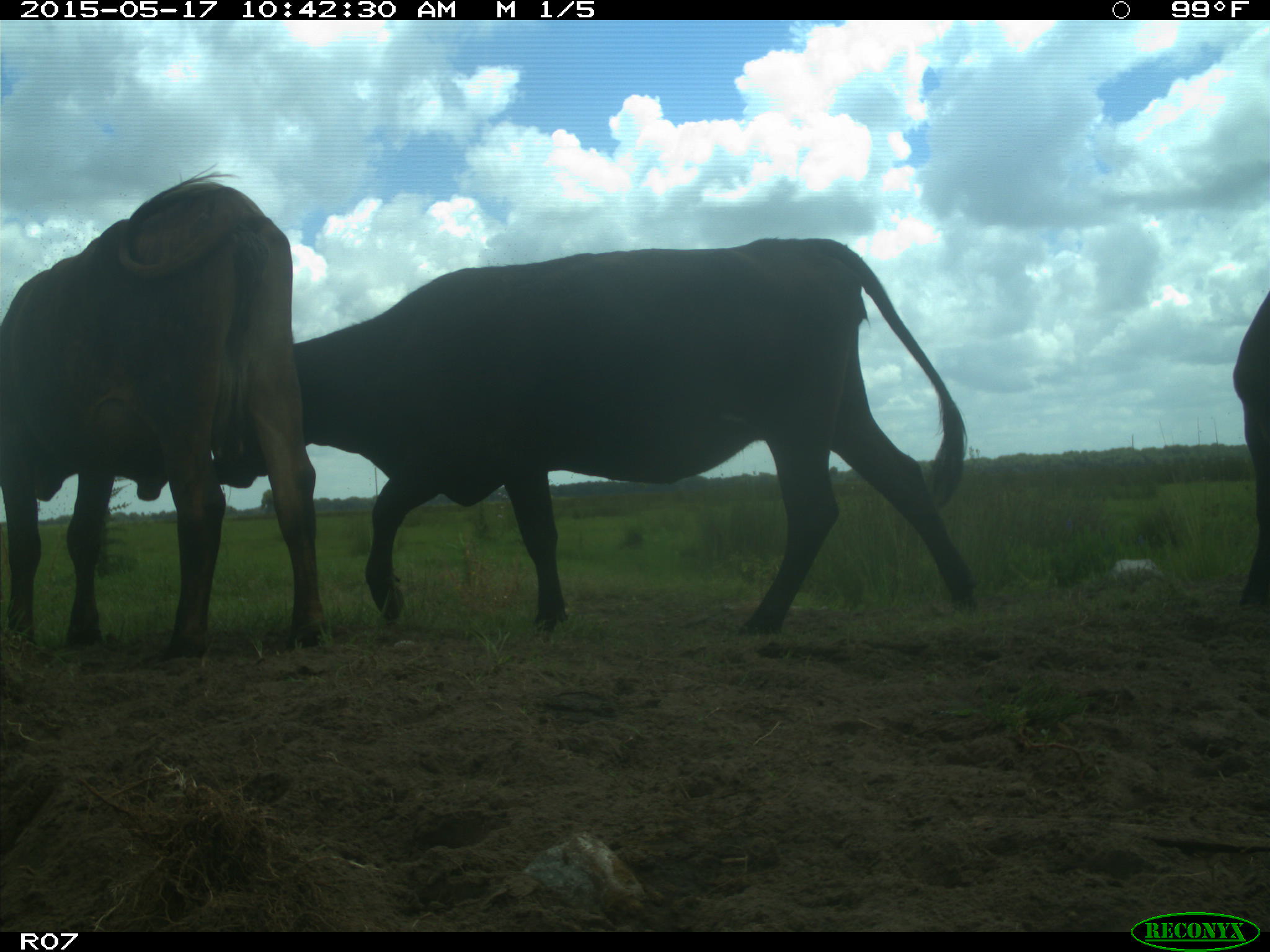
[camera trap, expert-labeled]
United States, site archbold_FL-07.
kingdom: Animalia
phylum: Chordata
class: Mammalia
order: Artiodactyla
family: Bovidae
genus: Bos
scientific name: Bos taurus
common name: domestic cow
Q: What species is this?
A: Bos taurus (domestic cow).